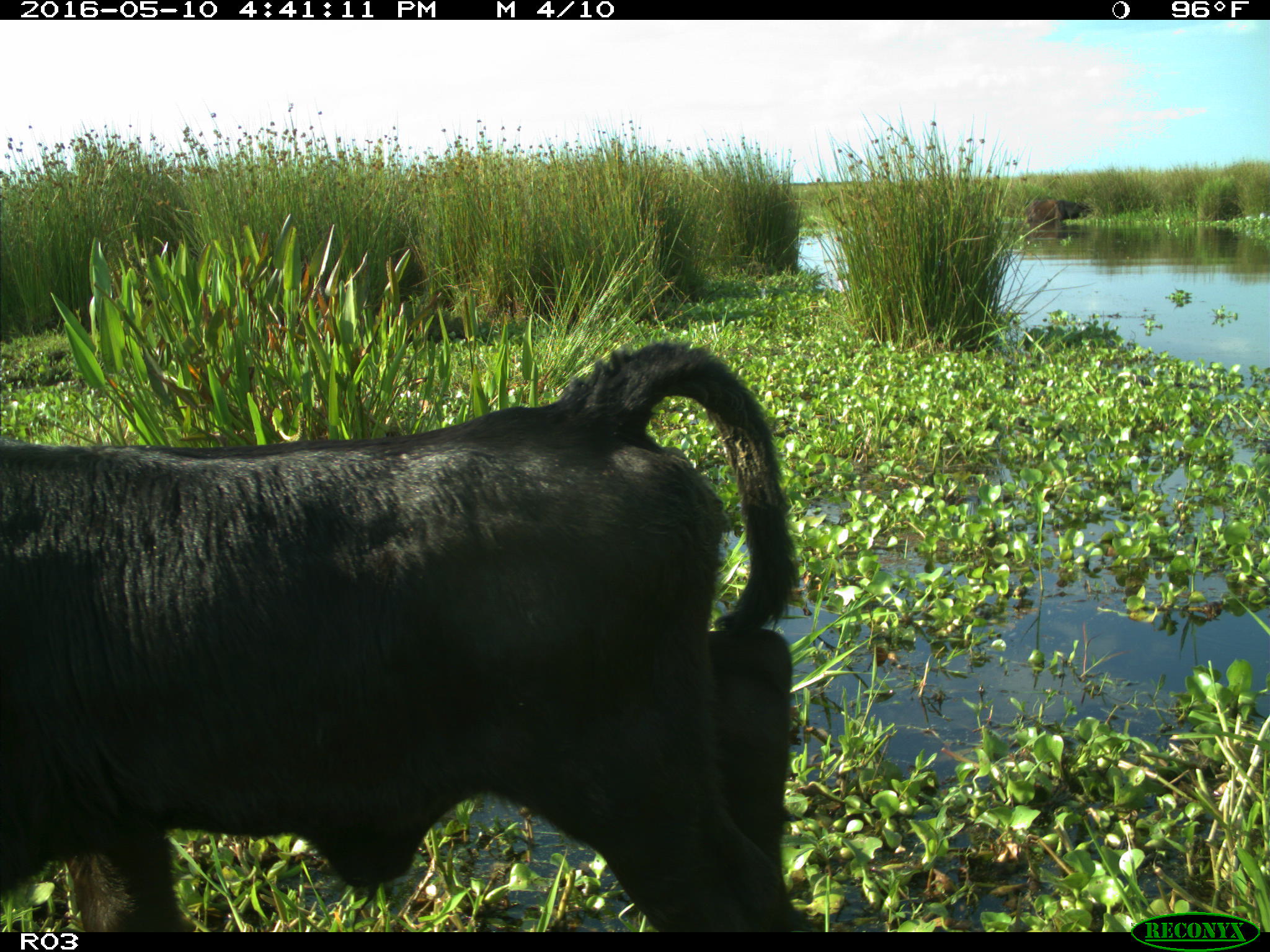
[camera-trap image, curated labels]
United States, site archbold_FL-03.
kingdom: Animalia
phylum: Chordata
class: Mammalia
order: Artiodactyla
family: Bovidae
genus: Bos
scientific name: Bos taurus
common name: domestic cow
Bos taurus (domestic cow).